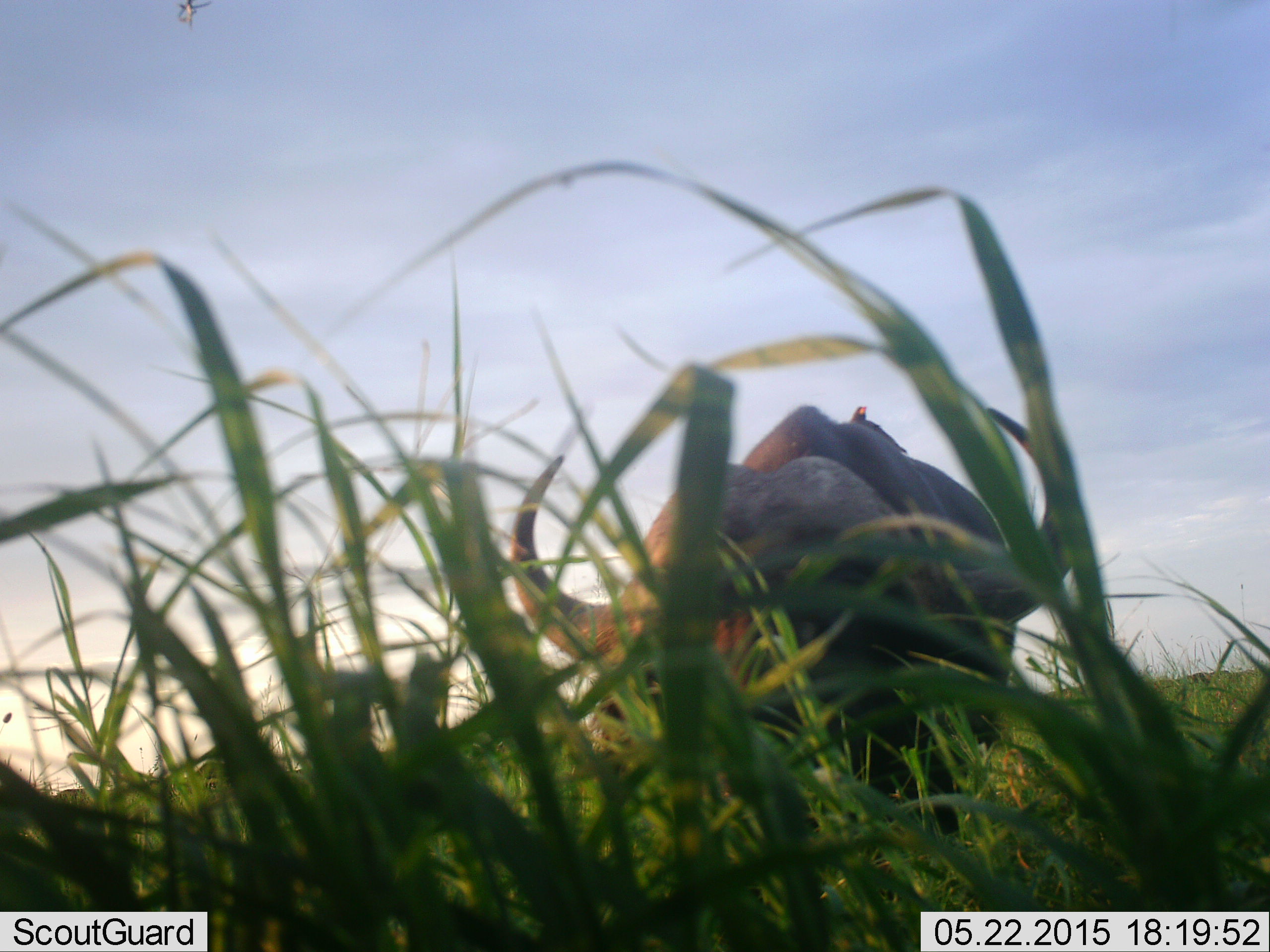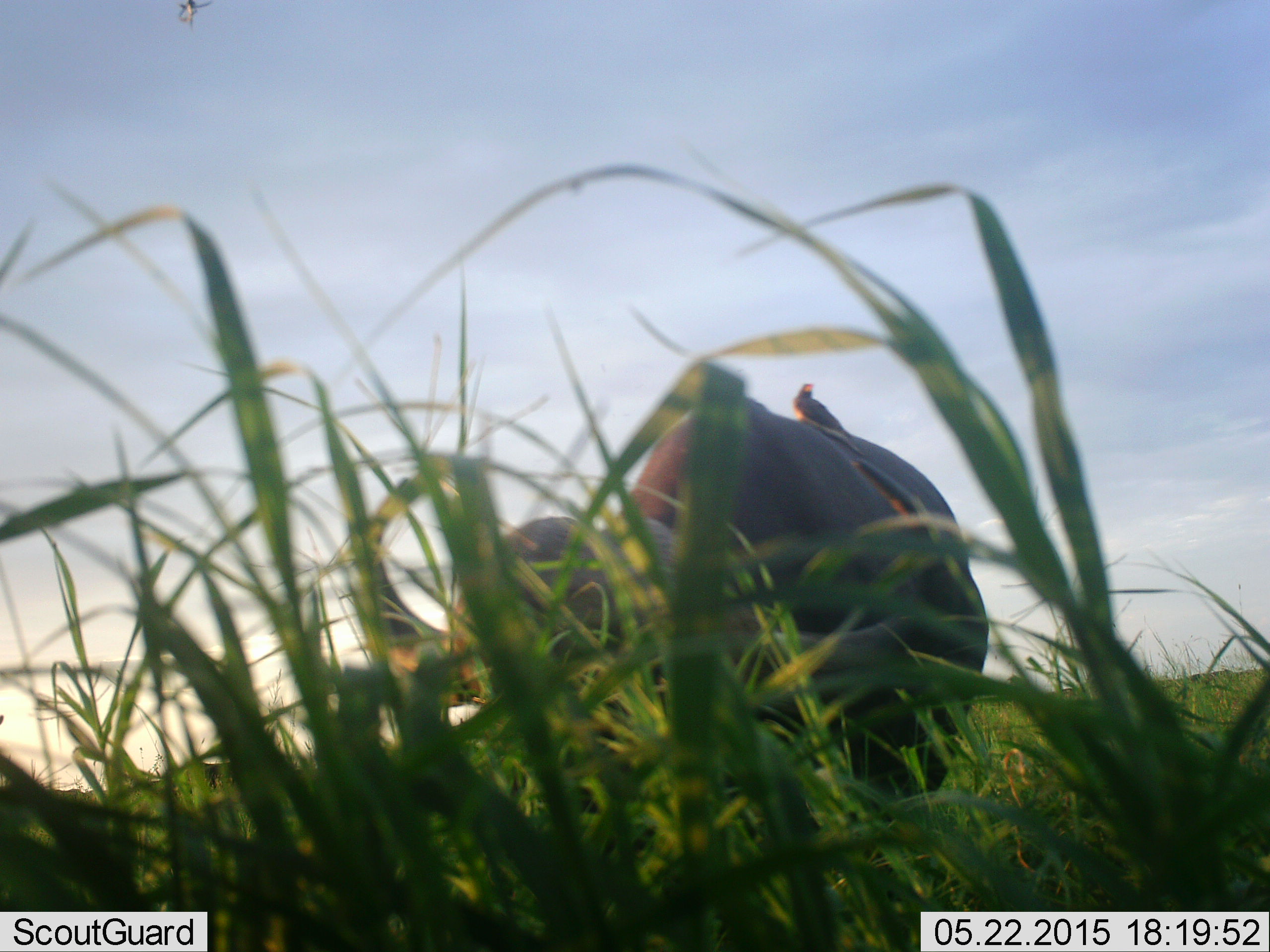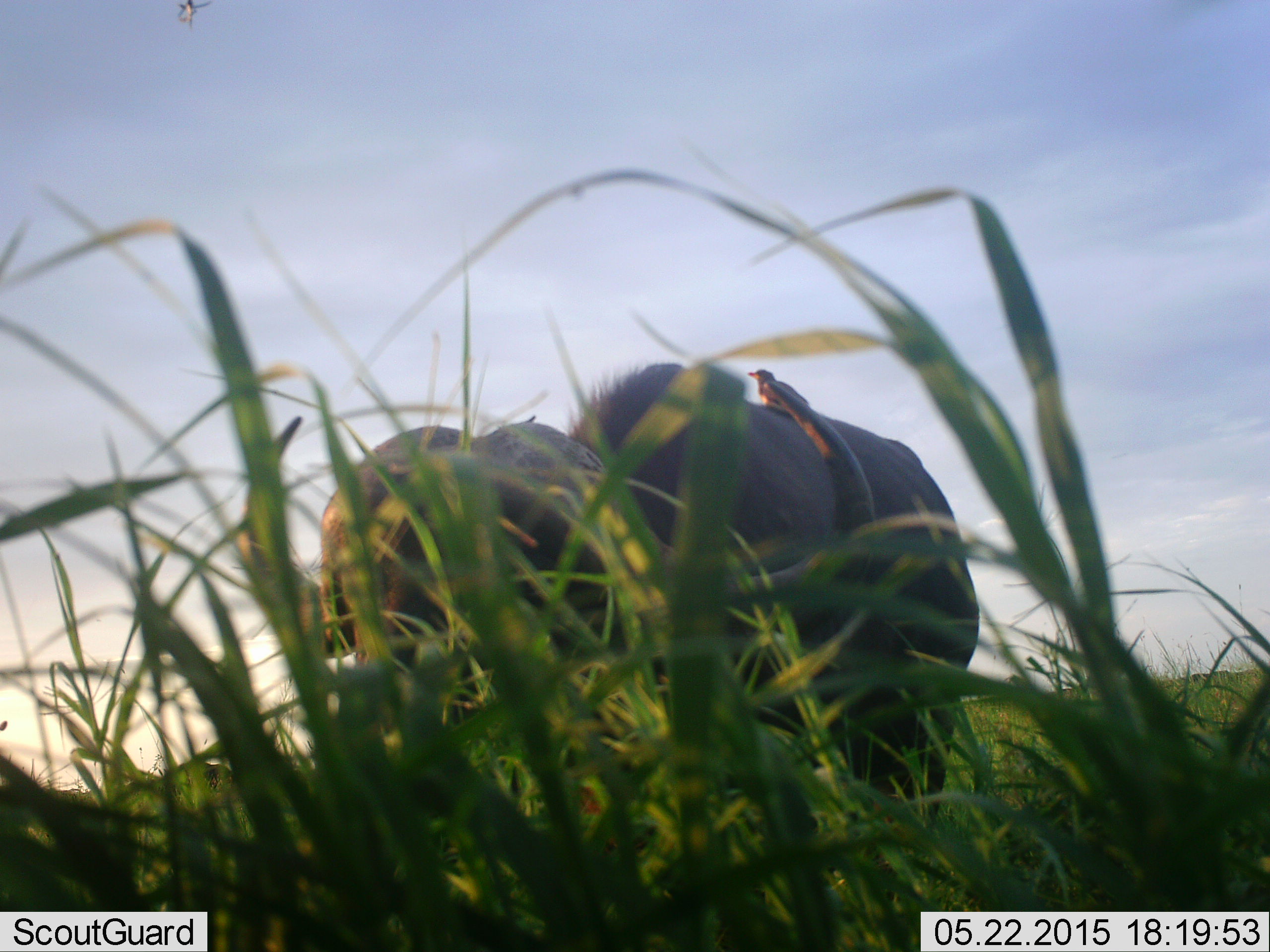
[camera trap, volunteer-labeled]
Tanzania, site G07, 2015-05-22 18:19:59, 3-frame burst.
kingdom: Animalia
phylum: Chordata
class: Mammalia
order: Artiodactyla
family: Bovidae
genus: Syncerus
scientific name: Syncerus caffer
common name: cape buffalo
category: buffalo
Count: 1.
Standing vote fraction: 27%.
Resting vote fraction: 0%.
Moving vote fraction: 47%.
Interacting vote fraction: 0%.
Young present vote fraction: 0%.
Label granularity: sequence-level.